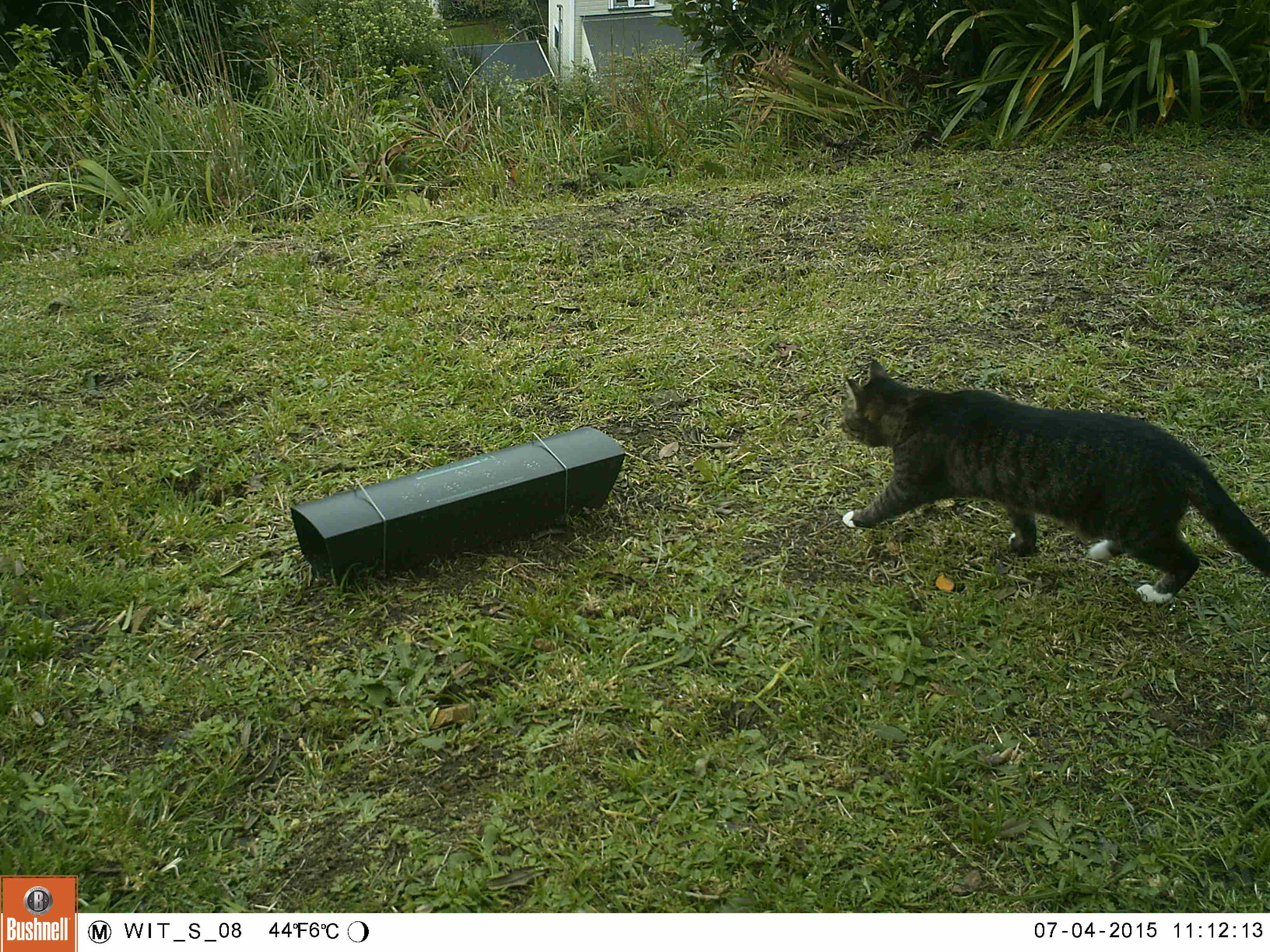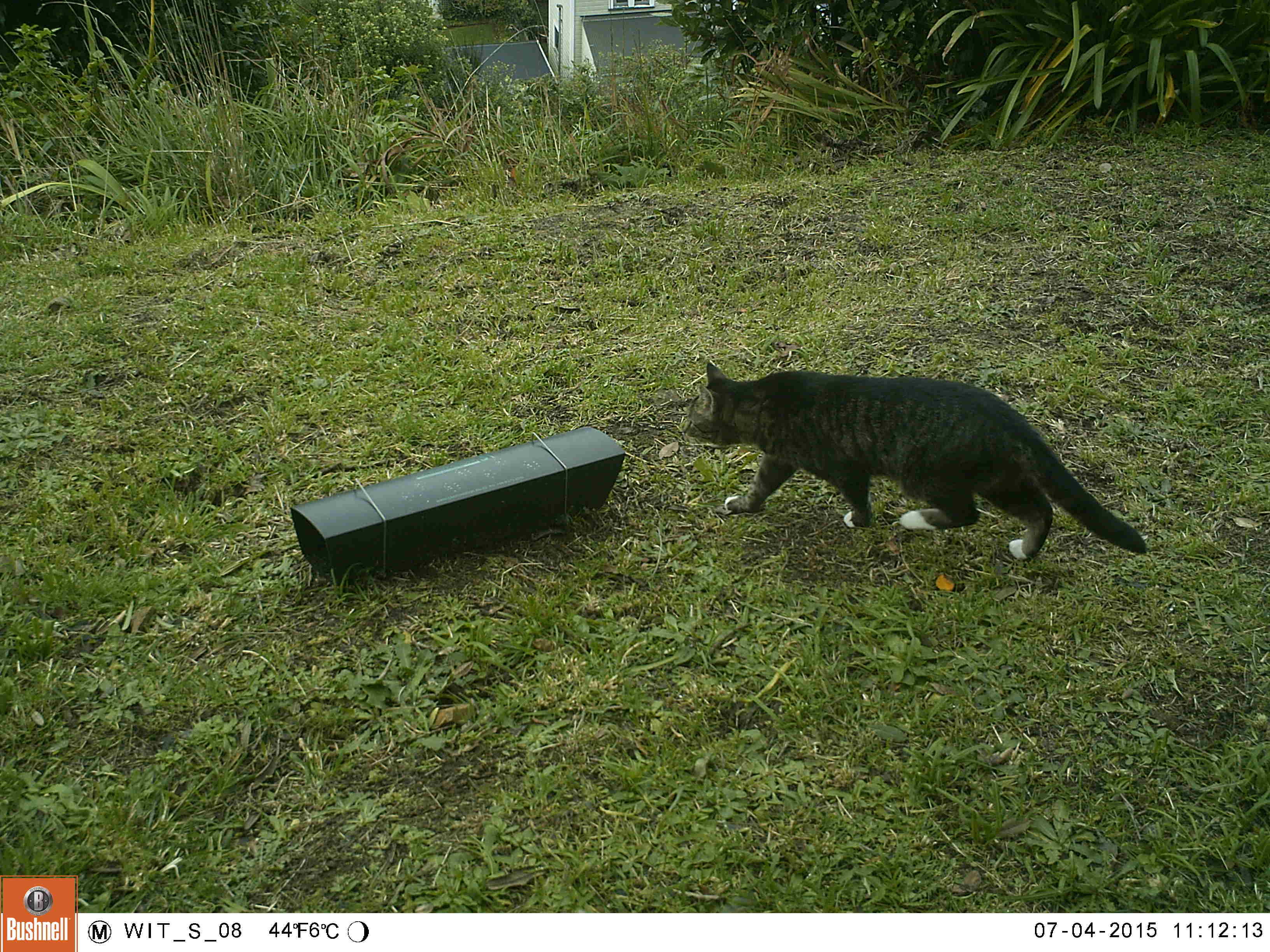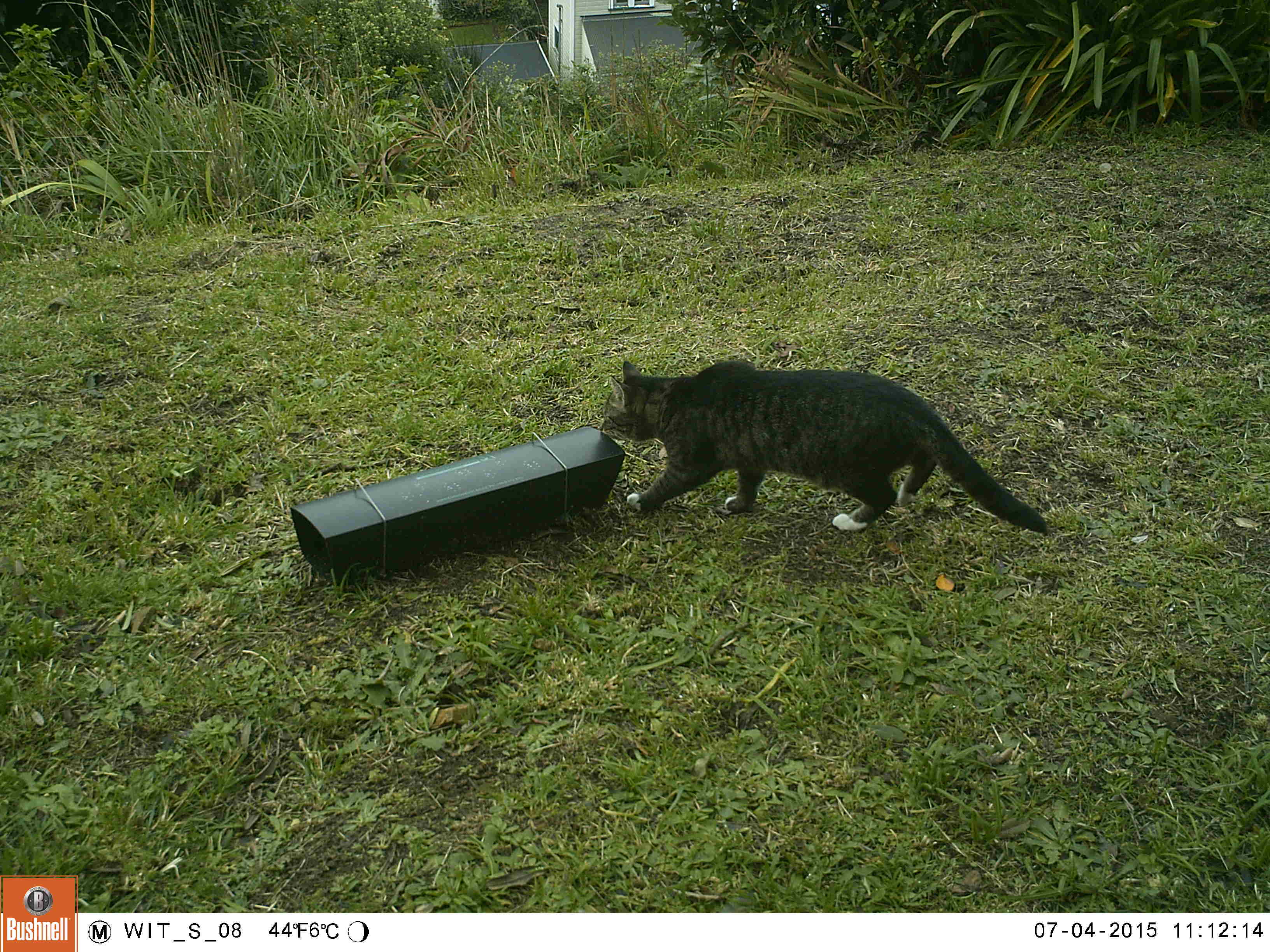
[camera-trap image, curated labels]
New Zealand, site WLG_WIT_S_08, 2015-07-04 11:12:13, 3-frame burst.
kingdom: Animalia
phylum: Chordata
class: Mammalia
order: Carnivora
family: Felidae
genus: Felis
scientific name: Felis catus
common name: domestic cat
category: cat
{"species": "cat (domestic cat) (Felis catus)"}